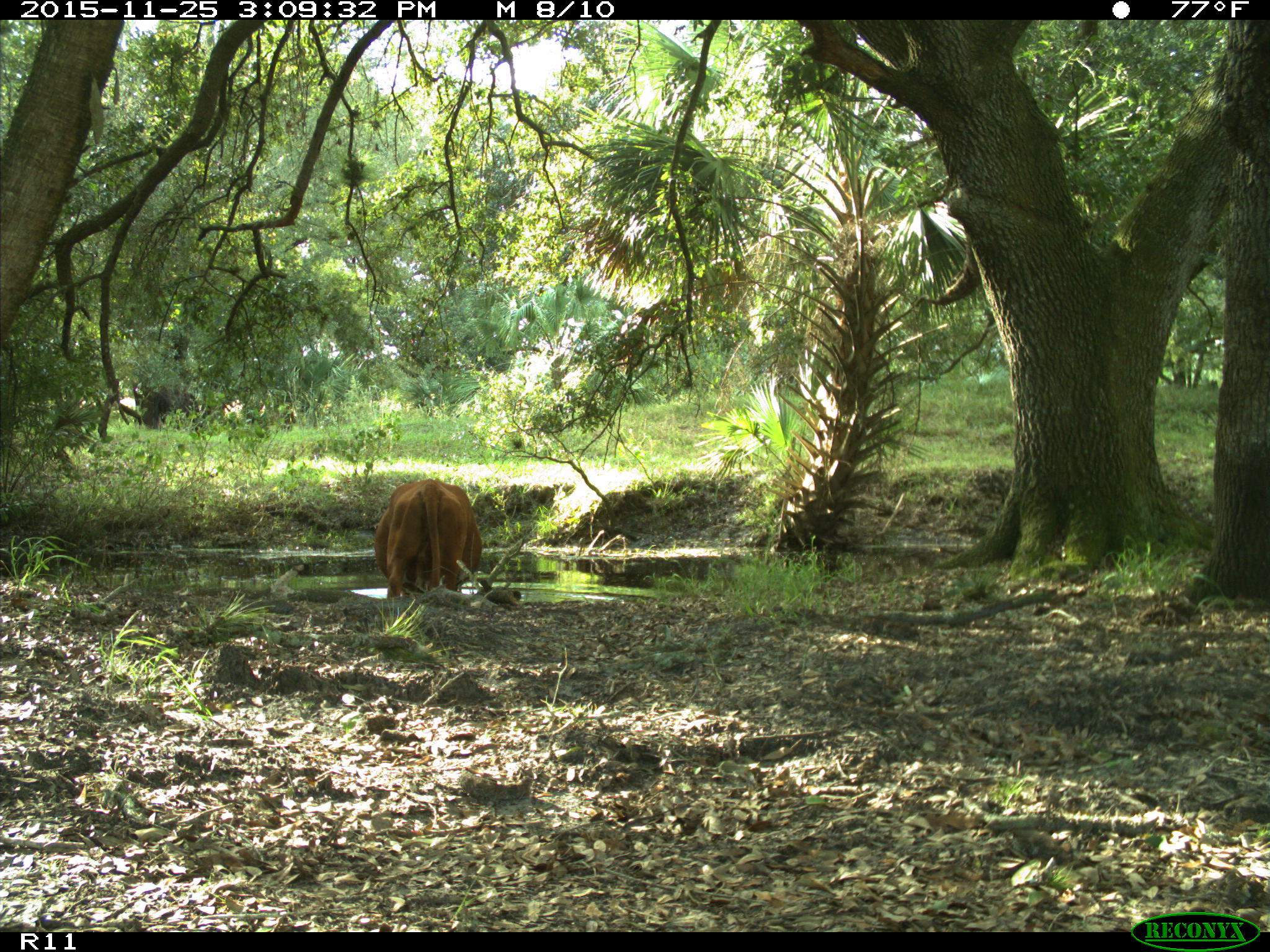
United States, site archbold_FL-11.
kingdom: Animalia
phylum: Chordata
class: Mammalia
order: Artiodactyla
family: Bovidae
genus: Bos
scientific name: Bos taurus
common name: domestic cow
Bos taurus (domestic cow).